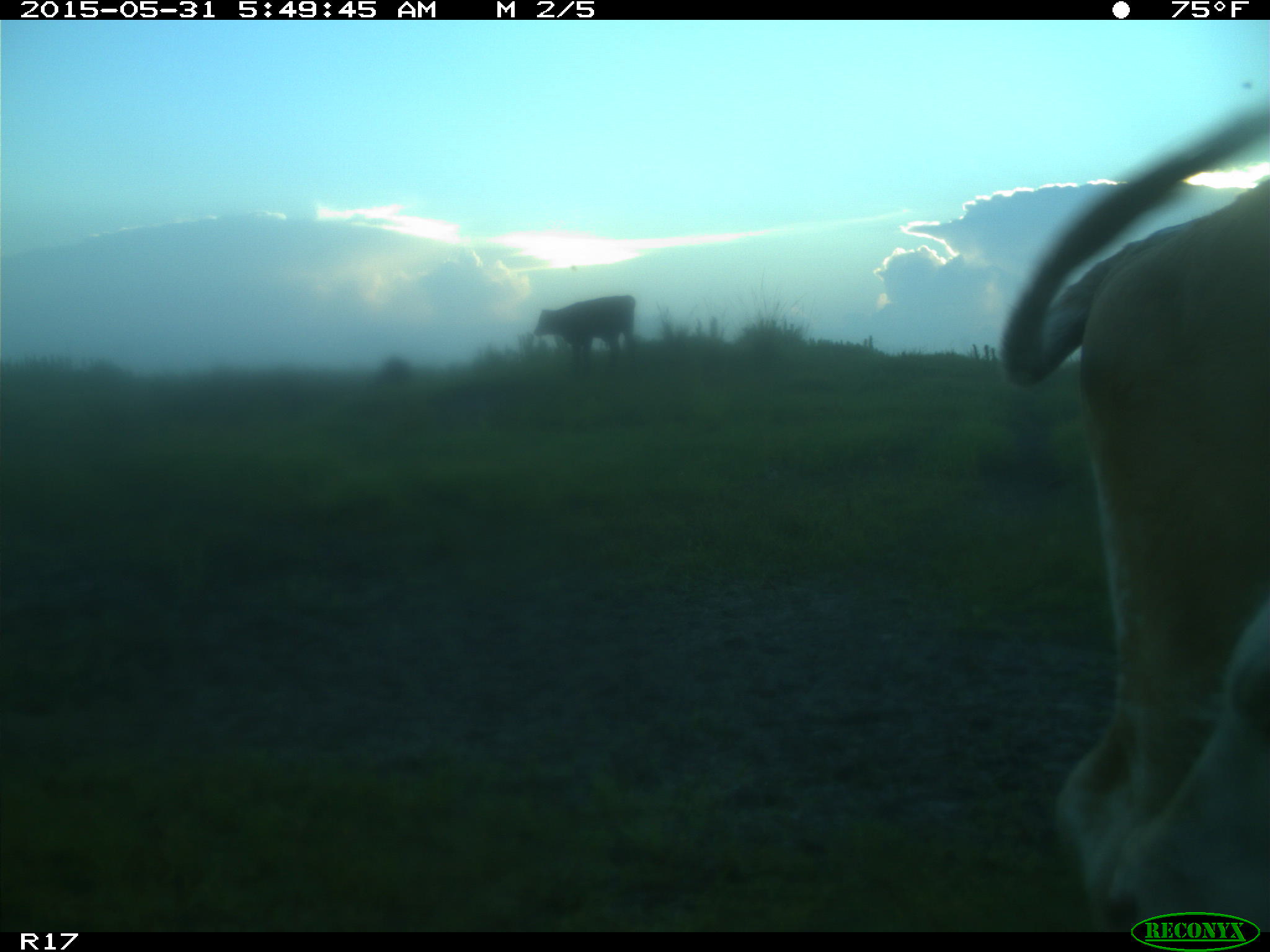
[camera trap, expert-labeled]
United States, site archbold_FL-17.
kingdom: Animalia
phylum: Chordata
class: Mammalia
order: Artiodactyla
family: Bovidae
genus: Bos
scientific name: Bos taurus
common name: domestic cow